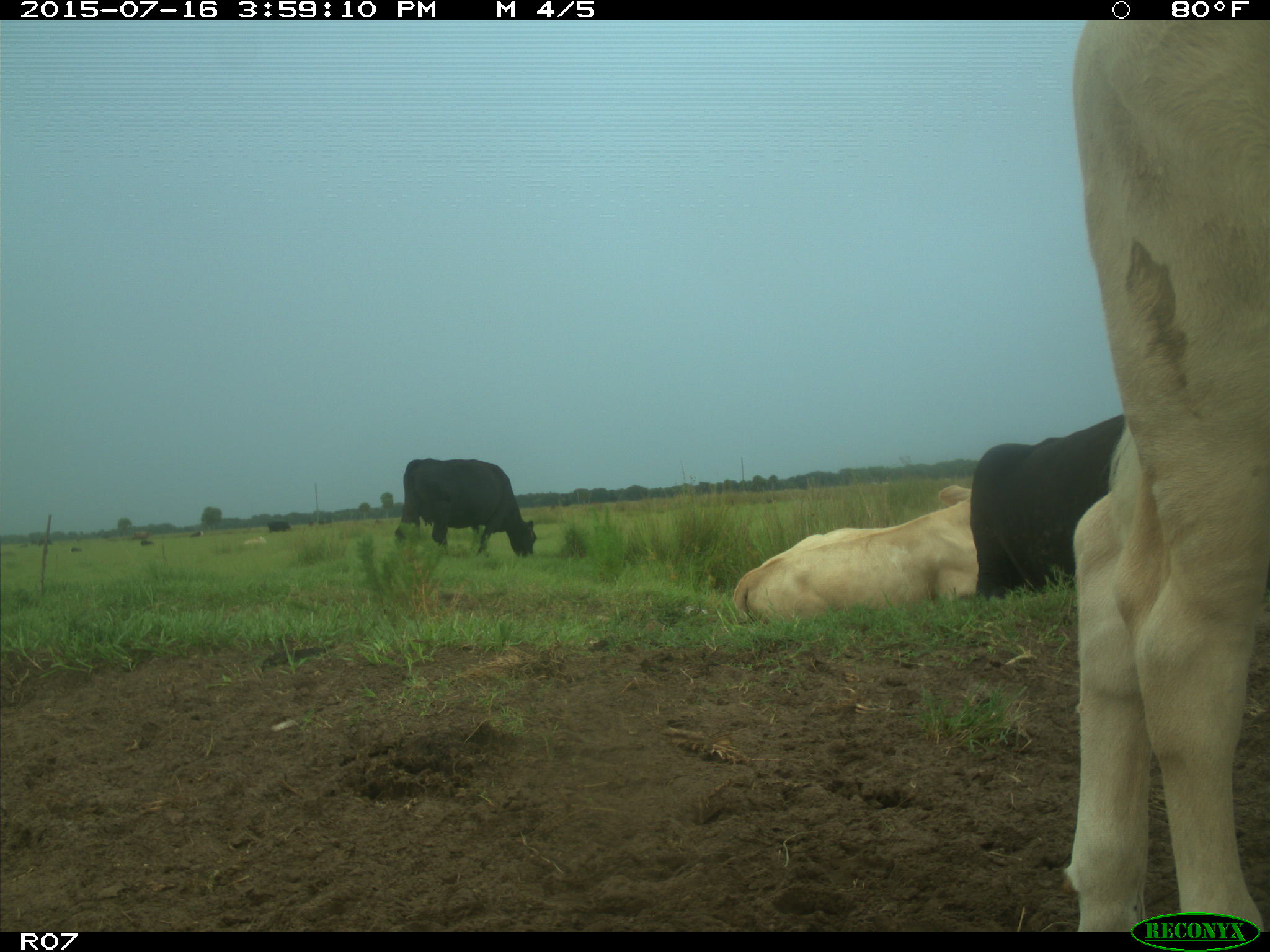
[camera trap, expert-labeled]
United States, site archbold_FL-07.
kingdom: Animalia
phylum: Chordata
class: Mammalia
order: Artiodactyla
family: Bovidae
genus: Bos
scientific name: Bos taurus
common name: domestic cow